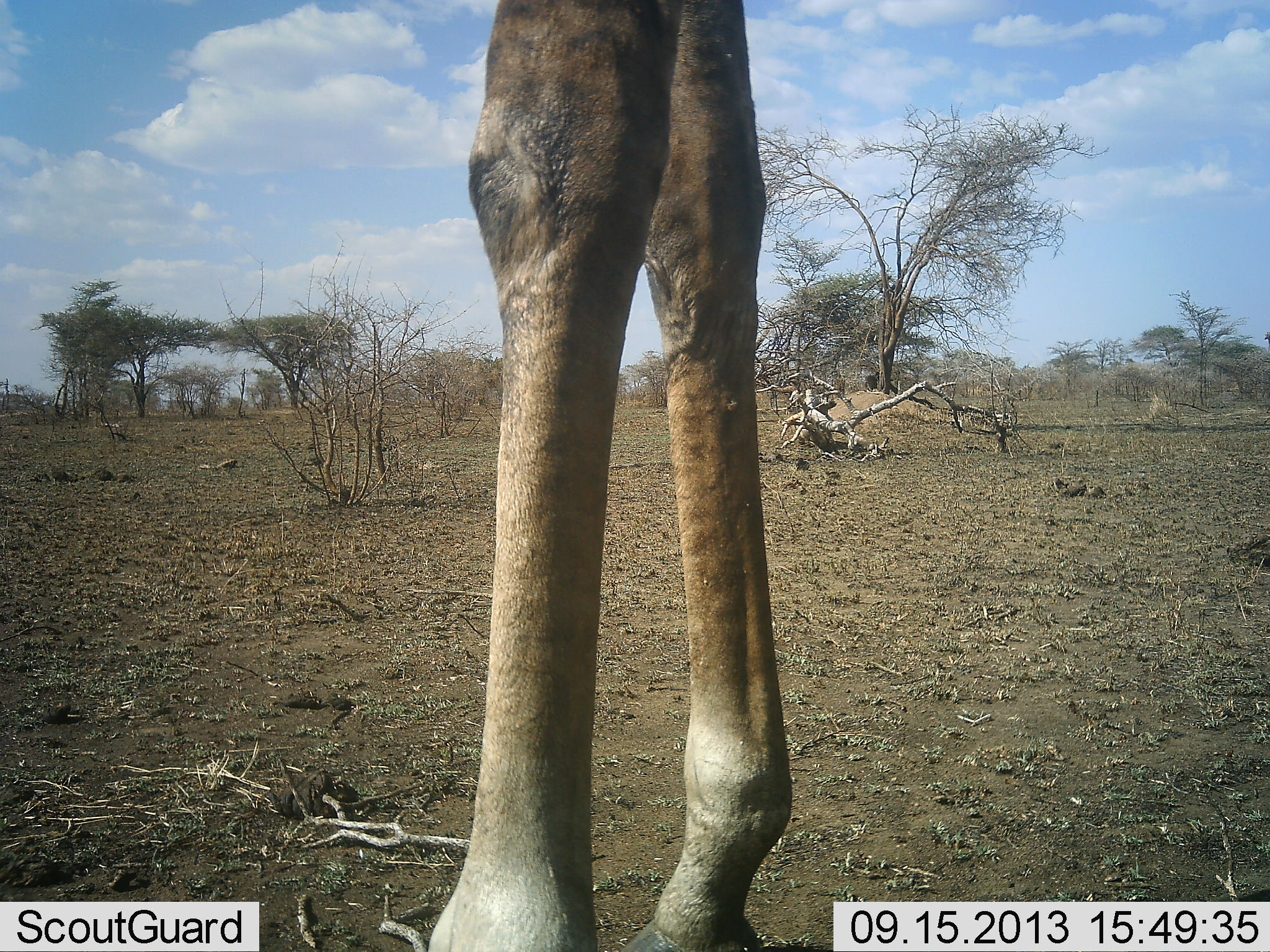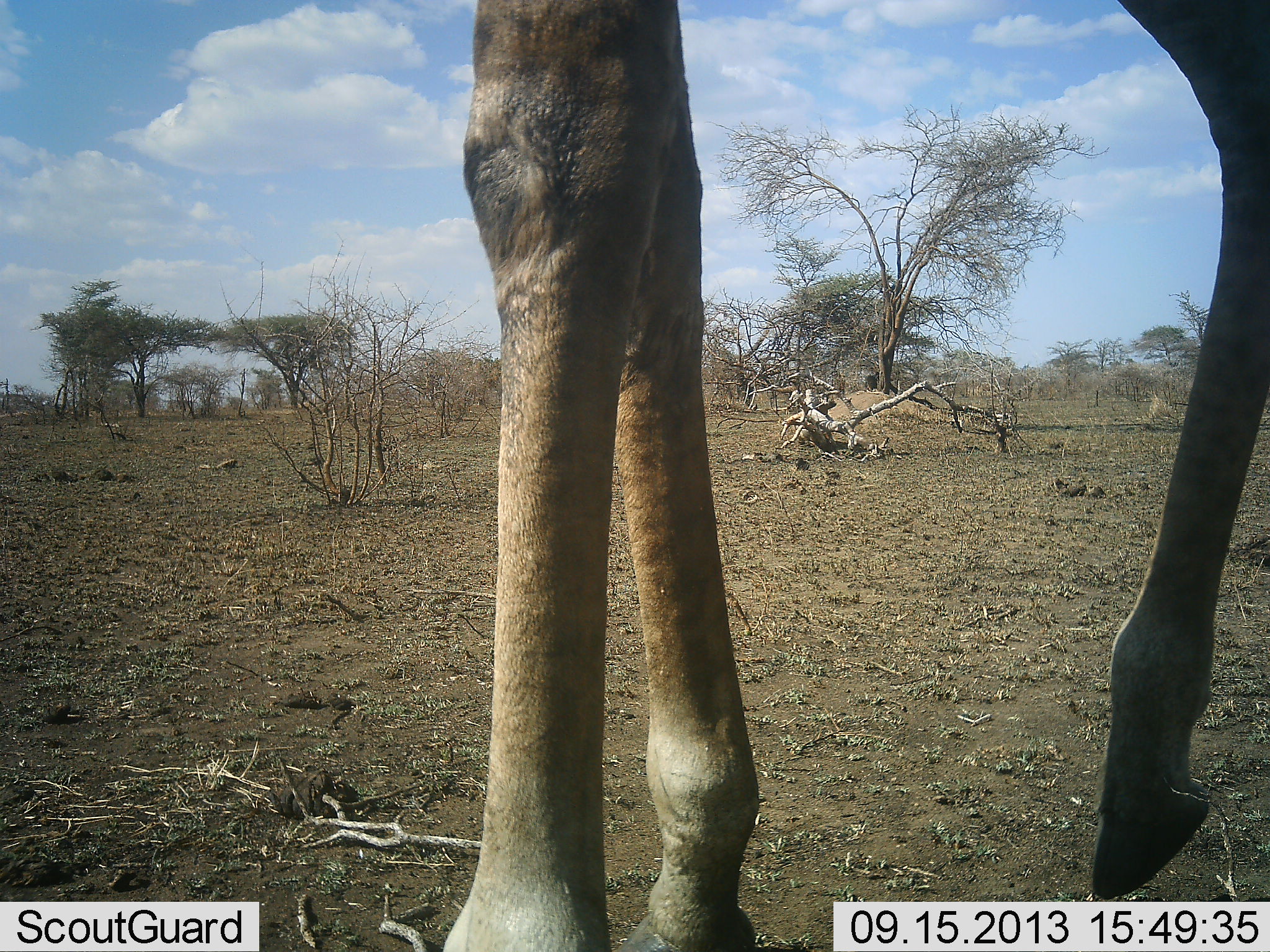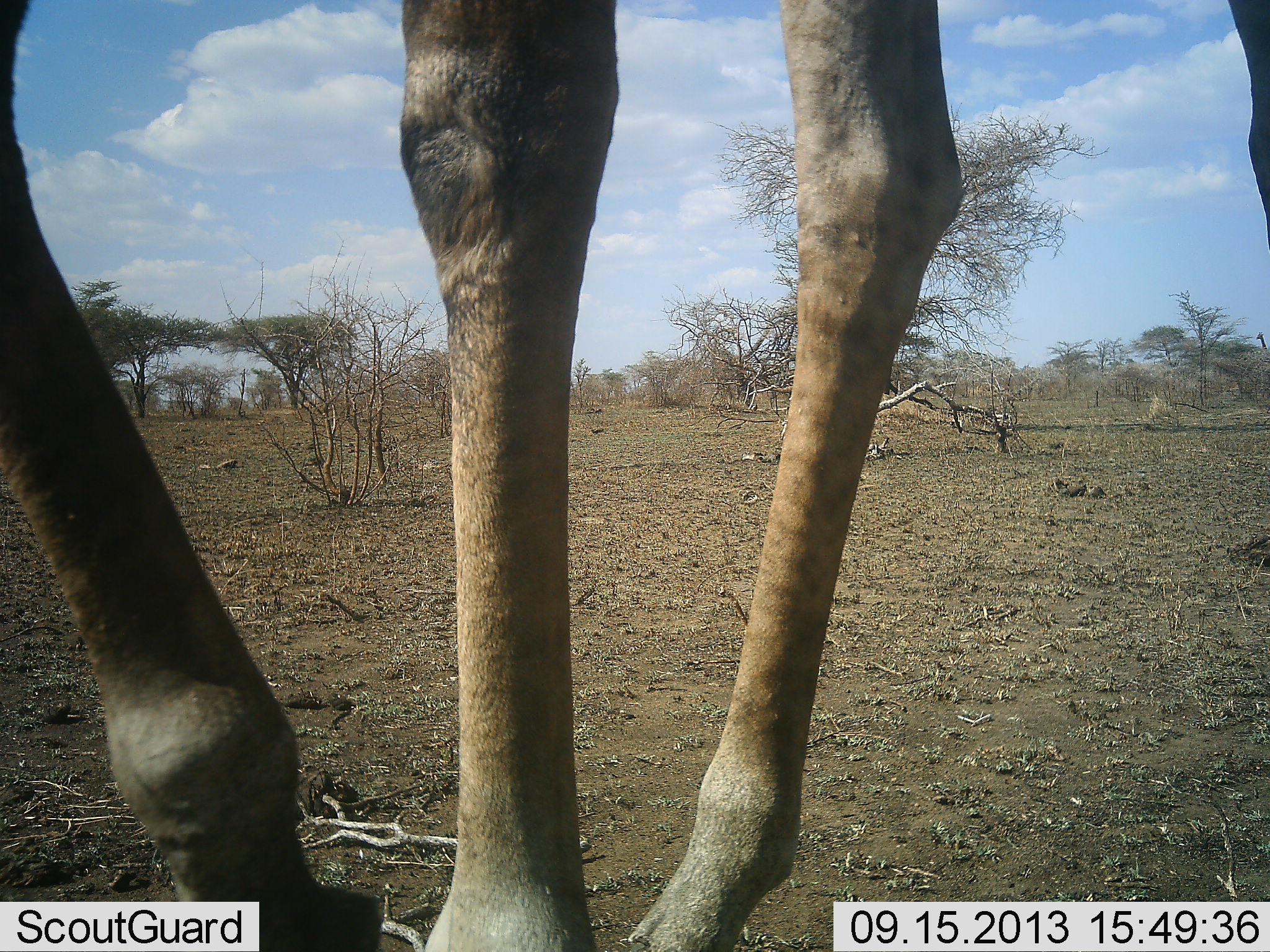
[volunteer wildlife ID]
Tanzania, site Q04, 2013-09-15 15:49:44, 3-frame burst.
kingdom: Animalia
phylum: Chordata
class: Mammalia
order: Artiodactyla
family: Giraffidae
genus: Giraffa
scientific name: Giraffa camelopardalis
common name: giraffe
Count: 1.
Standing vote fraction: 37%.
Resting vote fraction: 0%.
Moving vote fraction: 63%.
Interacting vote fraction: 0%.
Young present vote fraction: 0%.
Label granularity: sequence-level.